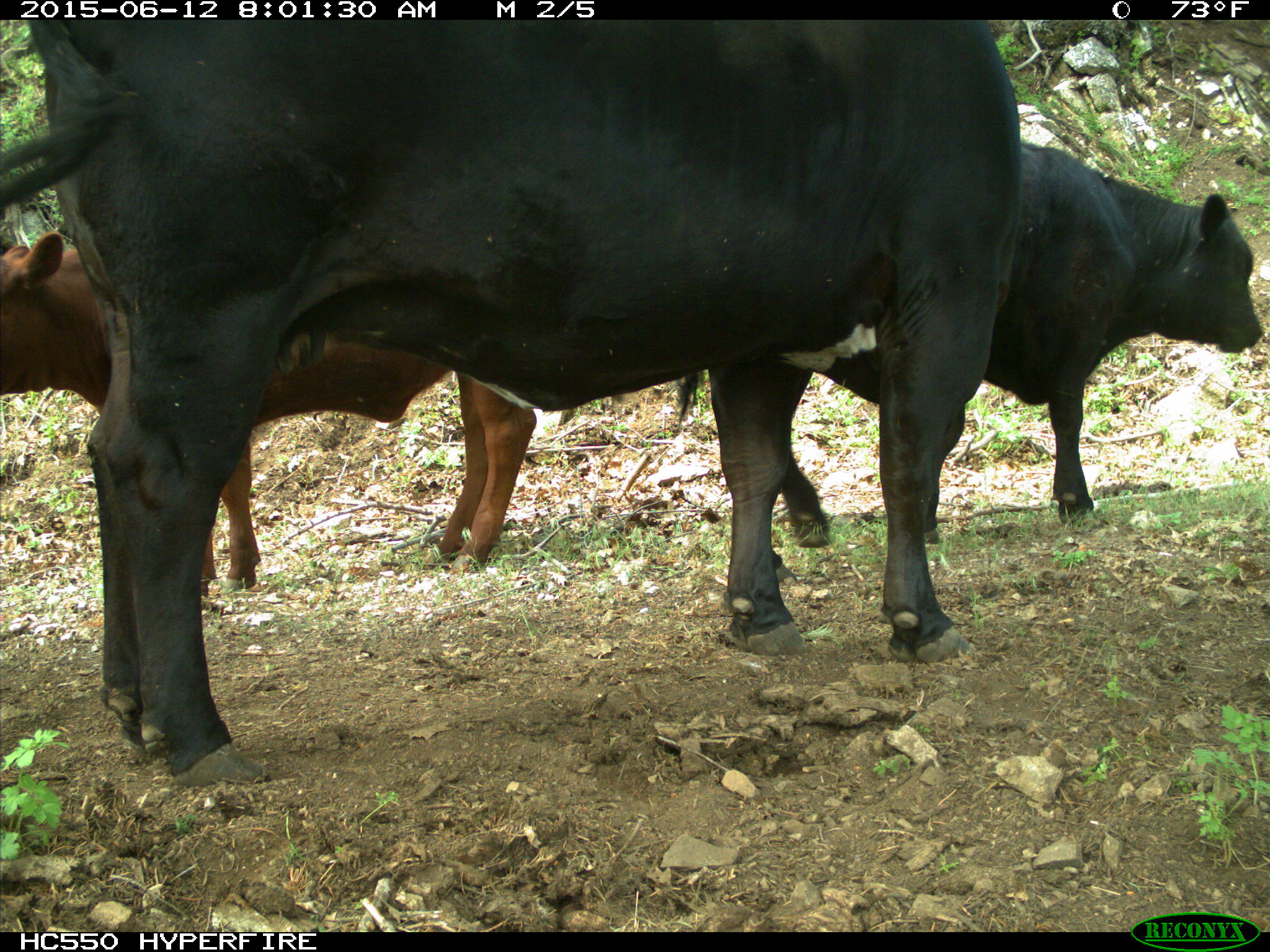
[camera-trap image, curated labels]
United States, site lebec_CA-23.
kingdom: Animalia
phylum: Chordata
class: Mammalia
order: Artiodactyla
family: Bovidae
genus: Bos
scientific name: Bos taurus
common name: domestic cow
Bos taurus (domestic cow).